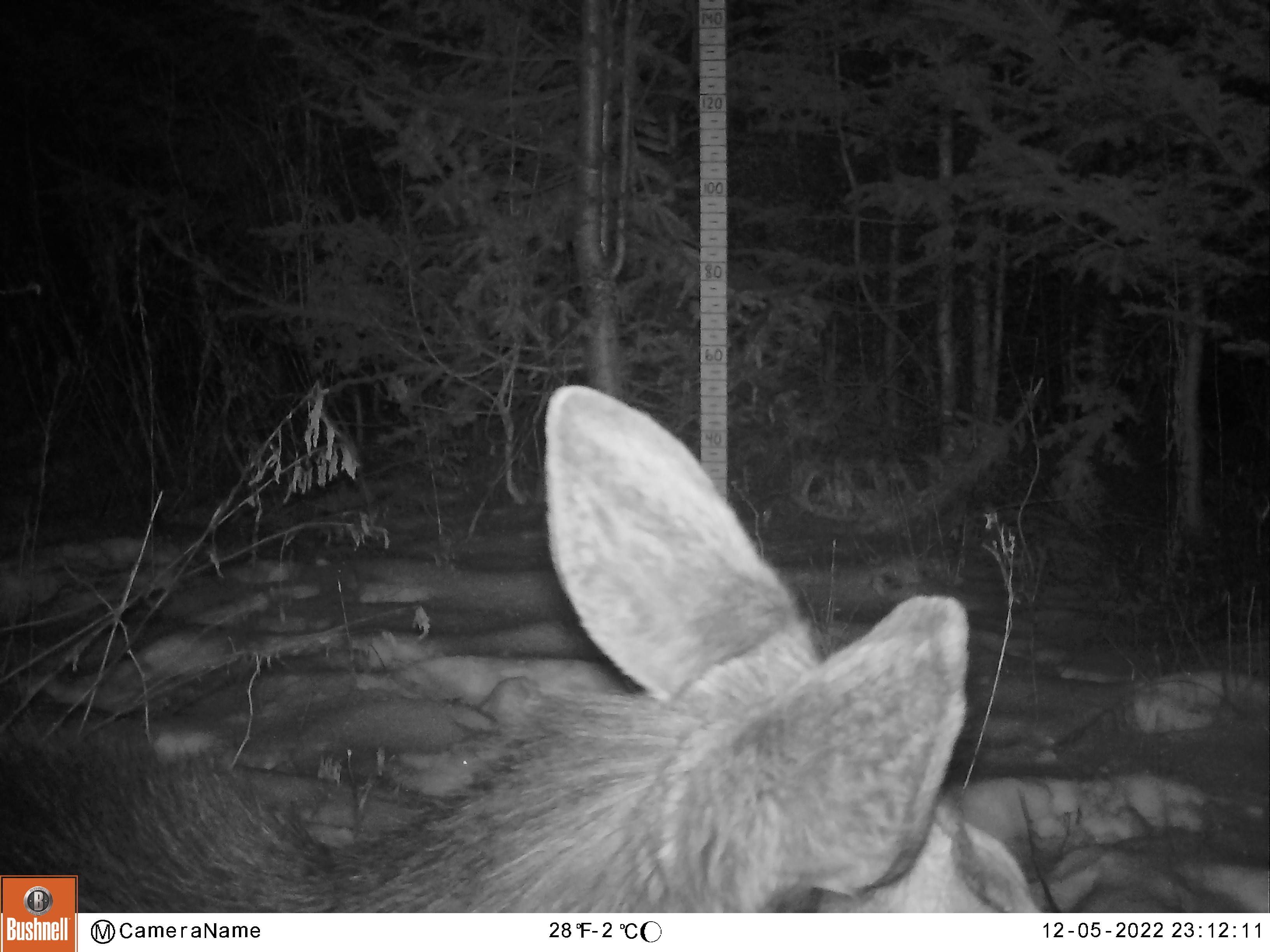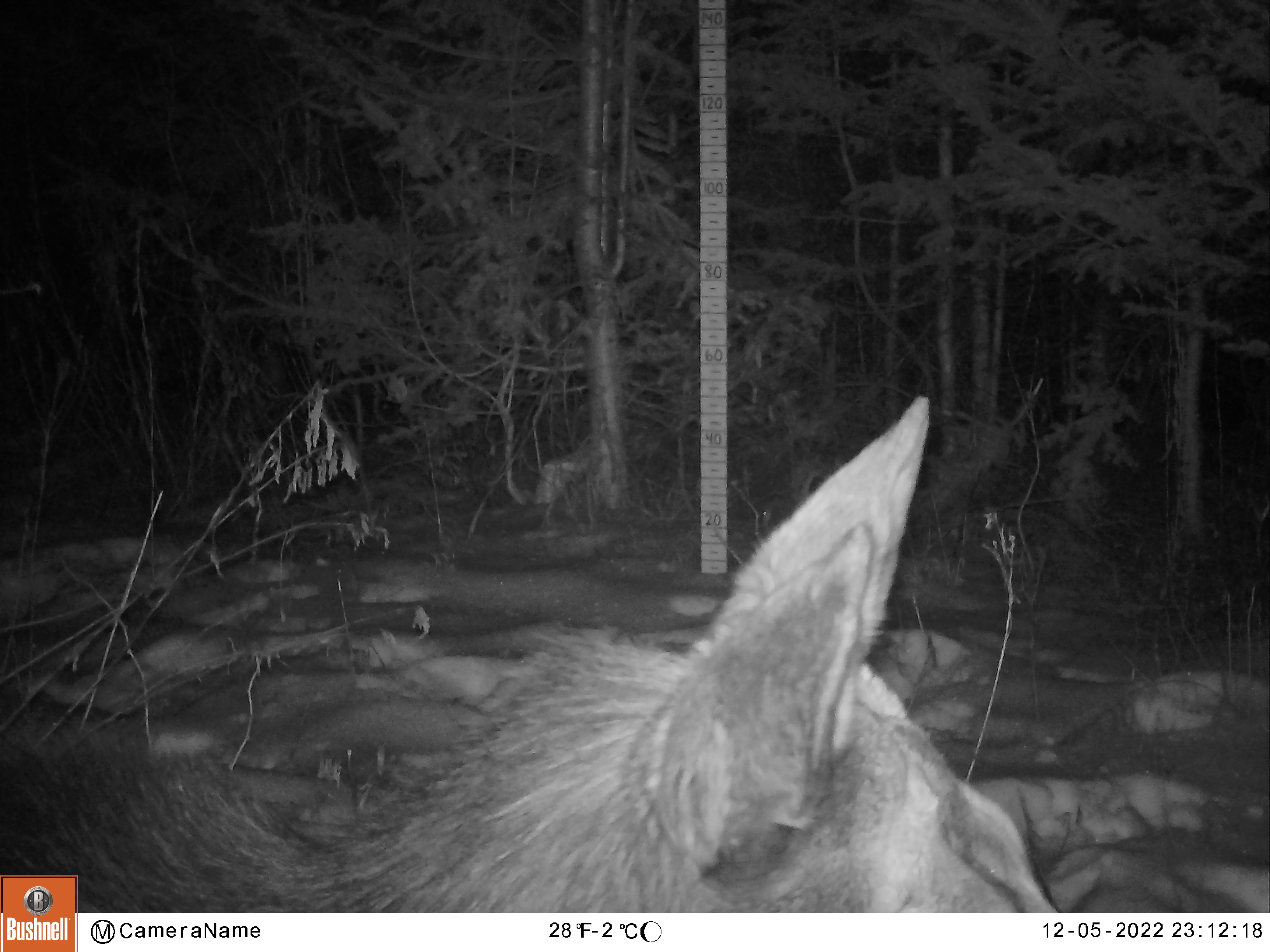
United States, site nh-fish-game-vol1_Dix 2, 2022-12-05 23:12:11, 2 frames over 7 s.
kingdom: Animalia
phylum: Chordata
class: Mammalia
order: Artiodactyla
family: Cervidae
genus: Alces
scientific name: Alces alces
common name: moose